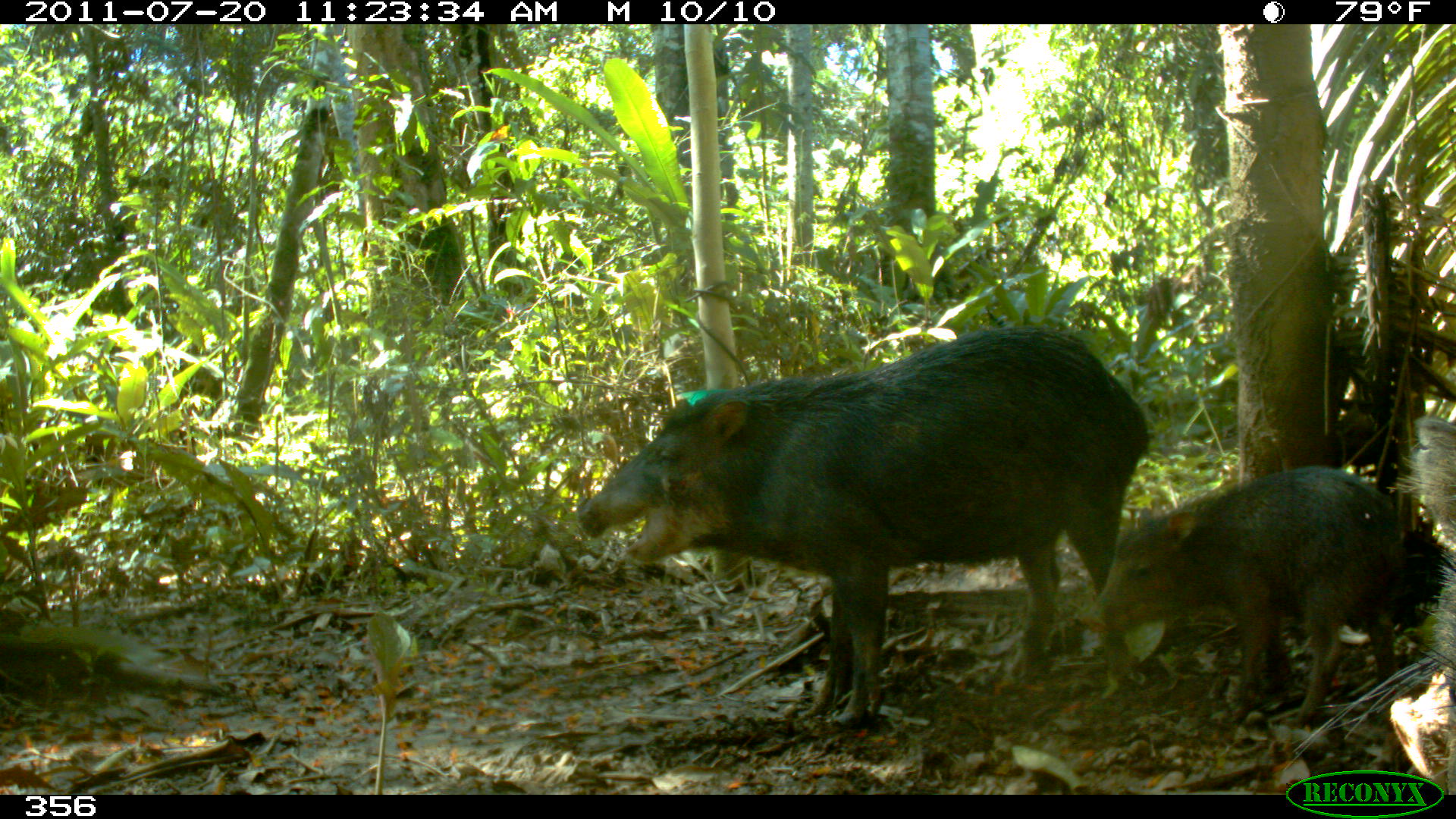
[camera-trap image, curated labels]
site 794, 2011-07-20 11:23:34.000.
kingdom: Animalia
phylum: Chordata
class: Mammalia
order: Artiodactyla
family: Tayassuidae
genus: Tayassu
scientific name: Tayassu pecari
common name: white-lipped peccary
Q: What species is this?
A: Tayassu pecari (white-lipped peccary).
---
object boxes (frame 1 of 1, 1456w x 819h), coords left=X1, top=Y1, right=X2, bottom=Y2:
tayassu pecari: left=572, top=320, right=1146, bottom=730; left=1076, top=465, right=1404, bottom=727; left=1281, top=414, right=1456, bottom=788; left=1389, top=669, right=1456, bottom=769